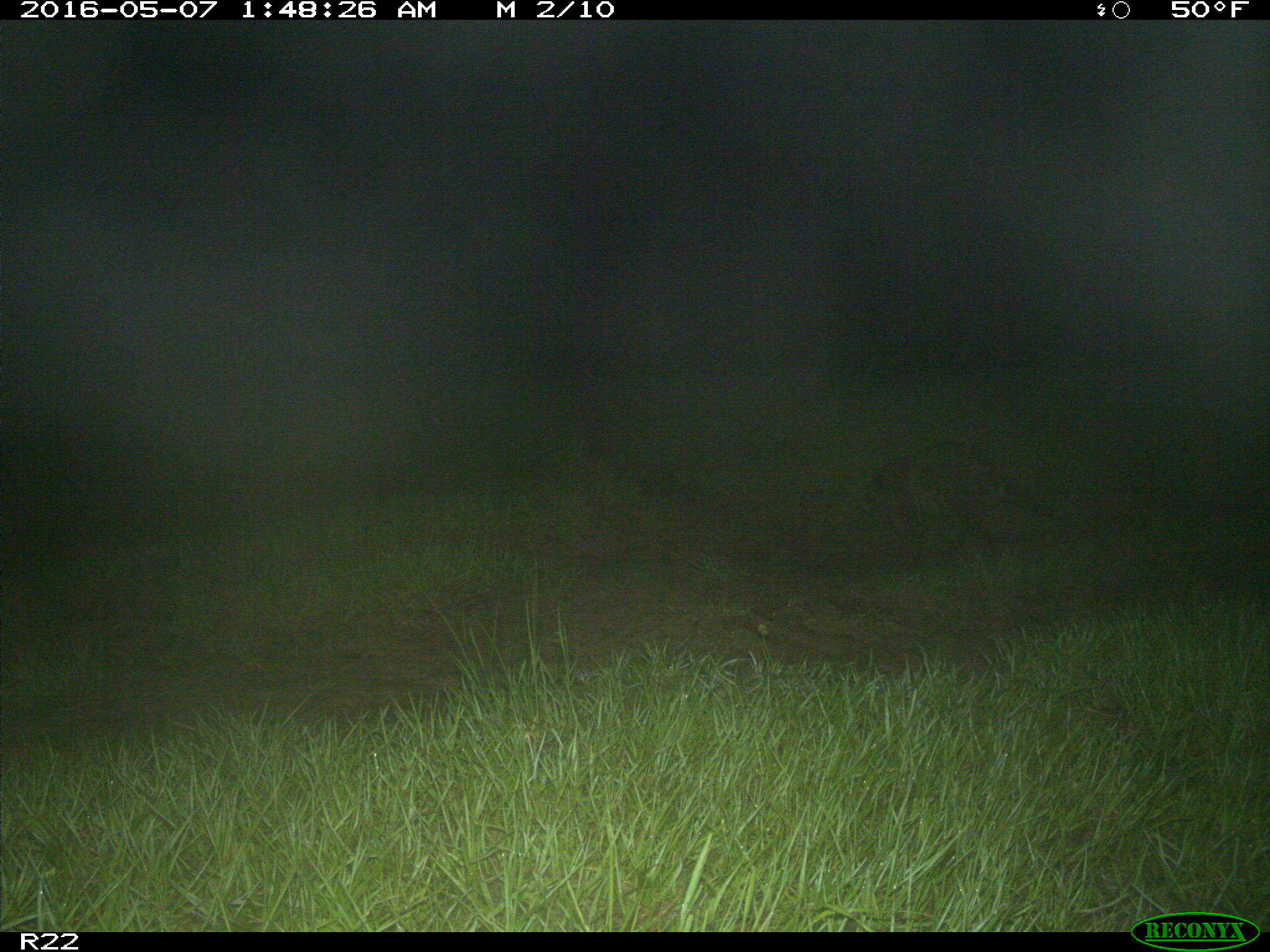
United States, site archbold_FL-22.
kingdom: Animalia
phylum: Chordata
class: Mammalia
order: Carnivora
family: Procyonidae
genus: Procyon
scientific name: Procyon lotor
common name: common raccoon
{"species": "Procyon lotor (common raccoon)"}